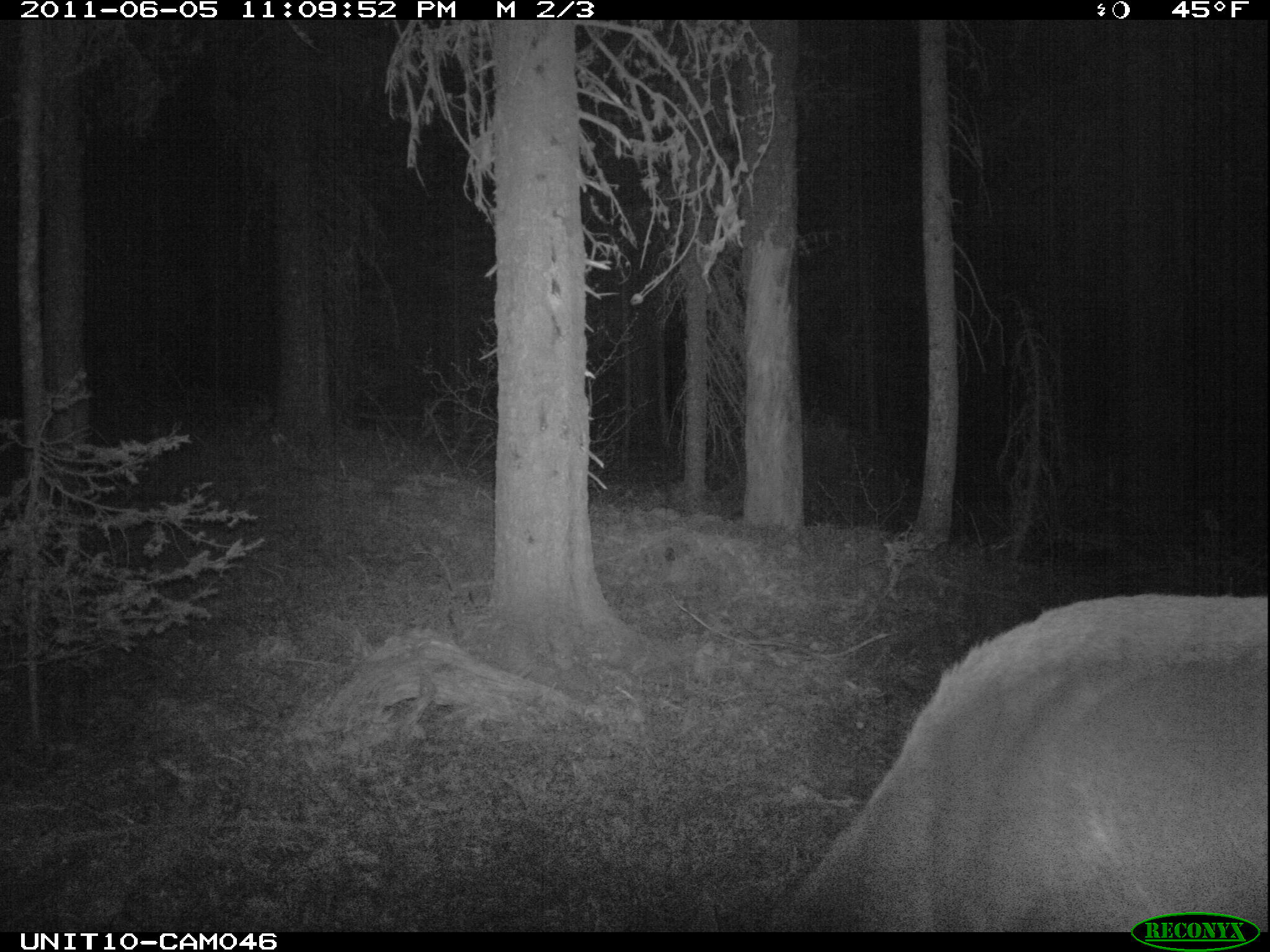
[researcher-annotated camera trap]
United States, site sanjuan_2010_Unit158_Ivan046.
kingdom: Animalia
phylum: Chordata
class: Mammalia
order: Artiodactyla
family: Cervidae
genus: Cervus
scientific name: Cervus elaphus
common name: red deer